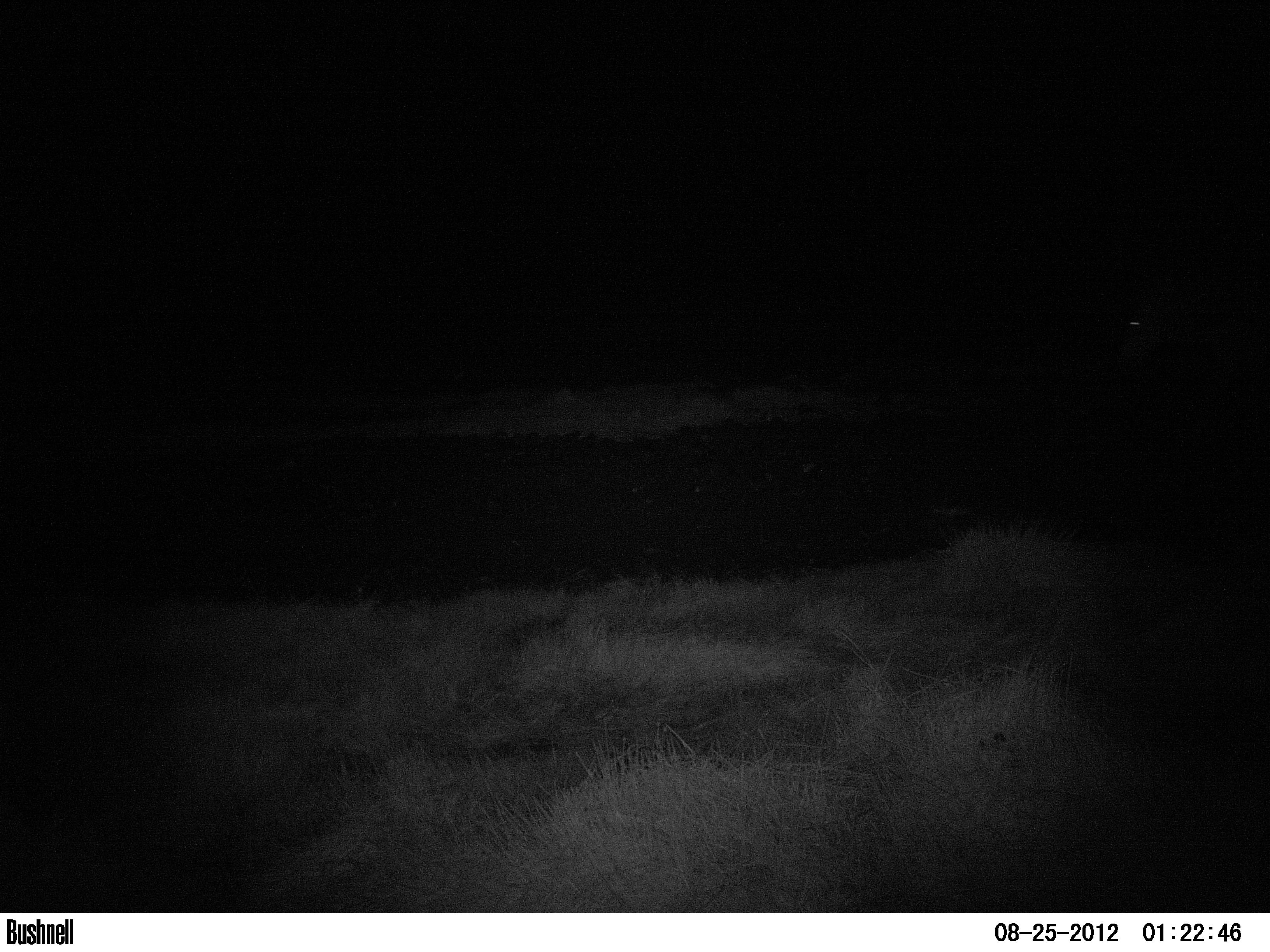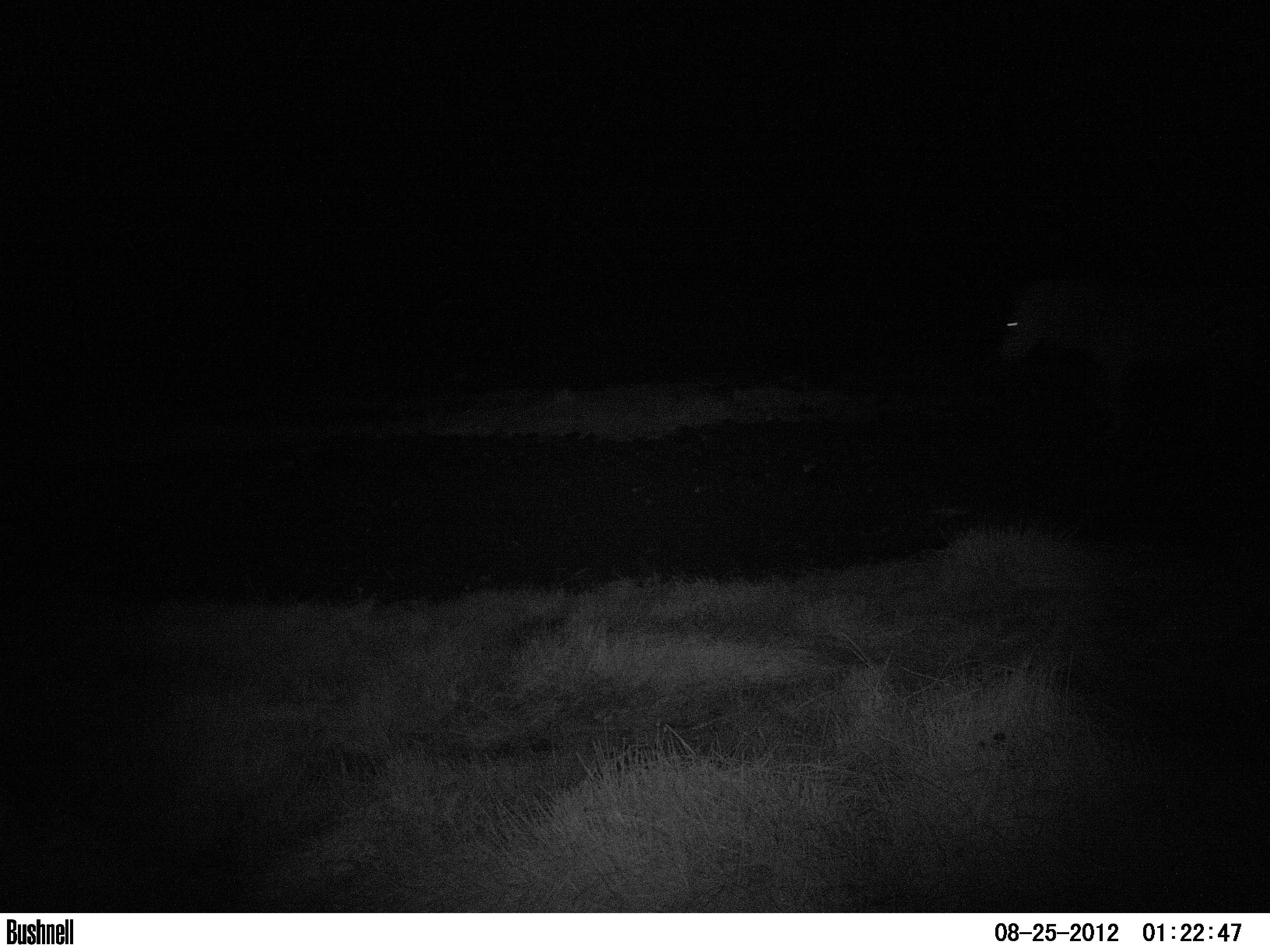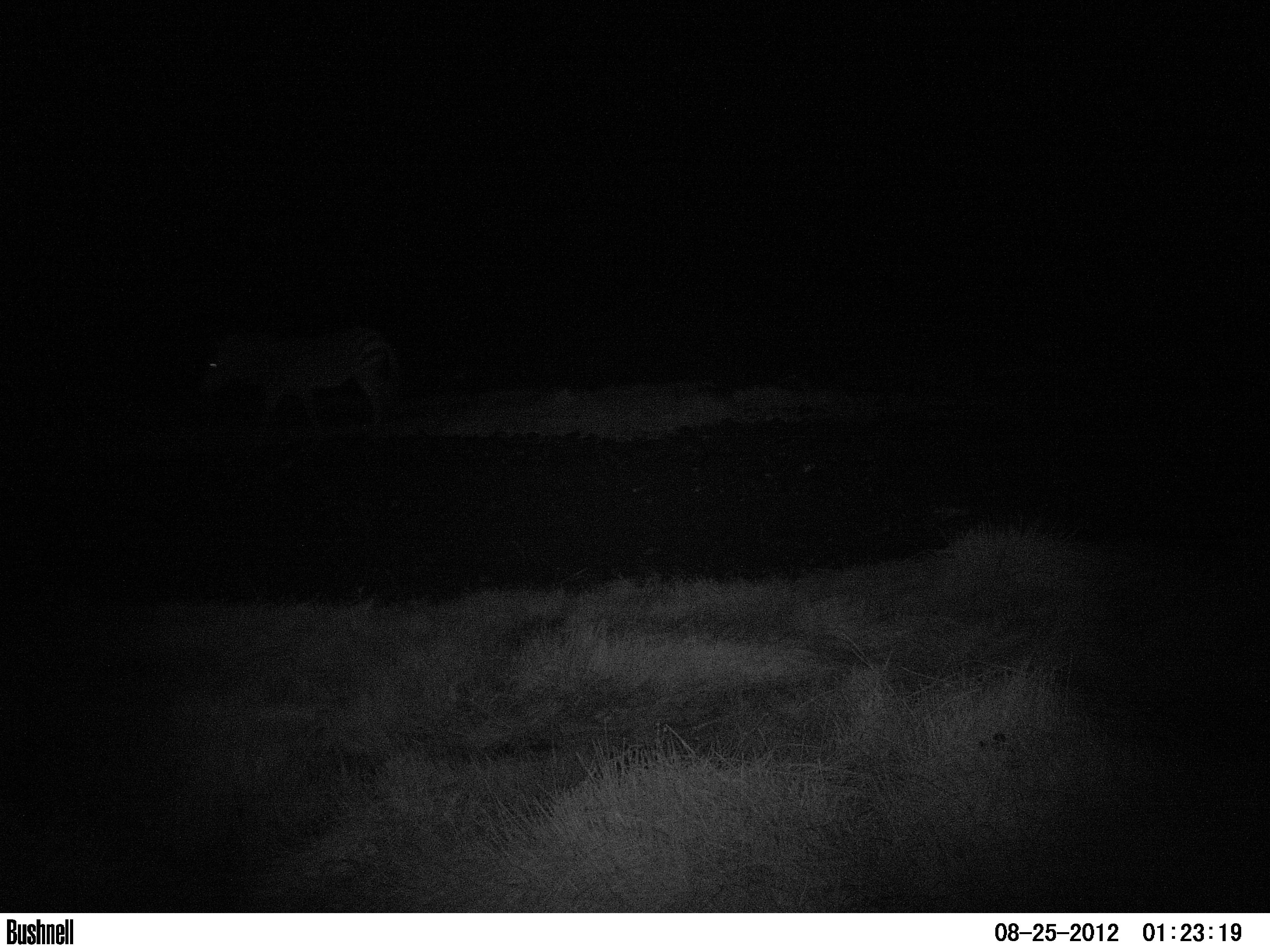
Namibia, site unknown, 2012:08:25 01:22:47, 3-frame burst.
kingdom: Animalia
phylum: Chordata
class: Mammalia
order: Perissodactyla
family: Equidae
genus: Equus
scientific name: Equus zebra hartmannae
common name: hartmann's mountain zebra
Equus zebra hartmannae (hartmann's mountain zebra).